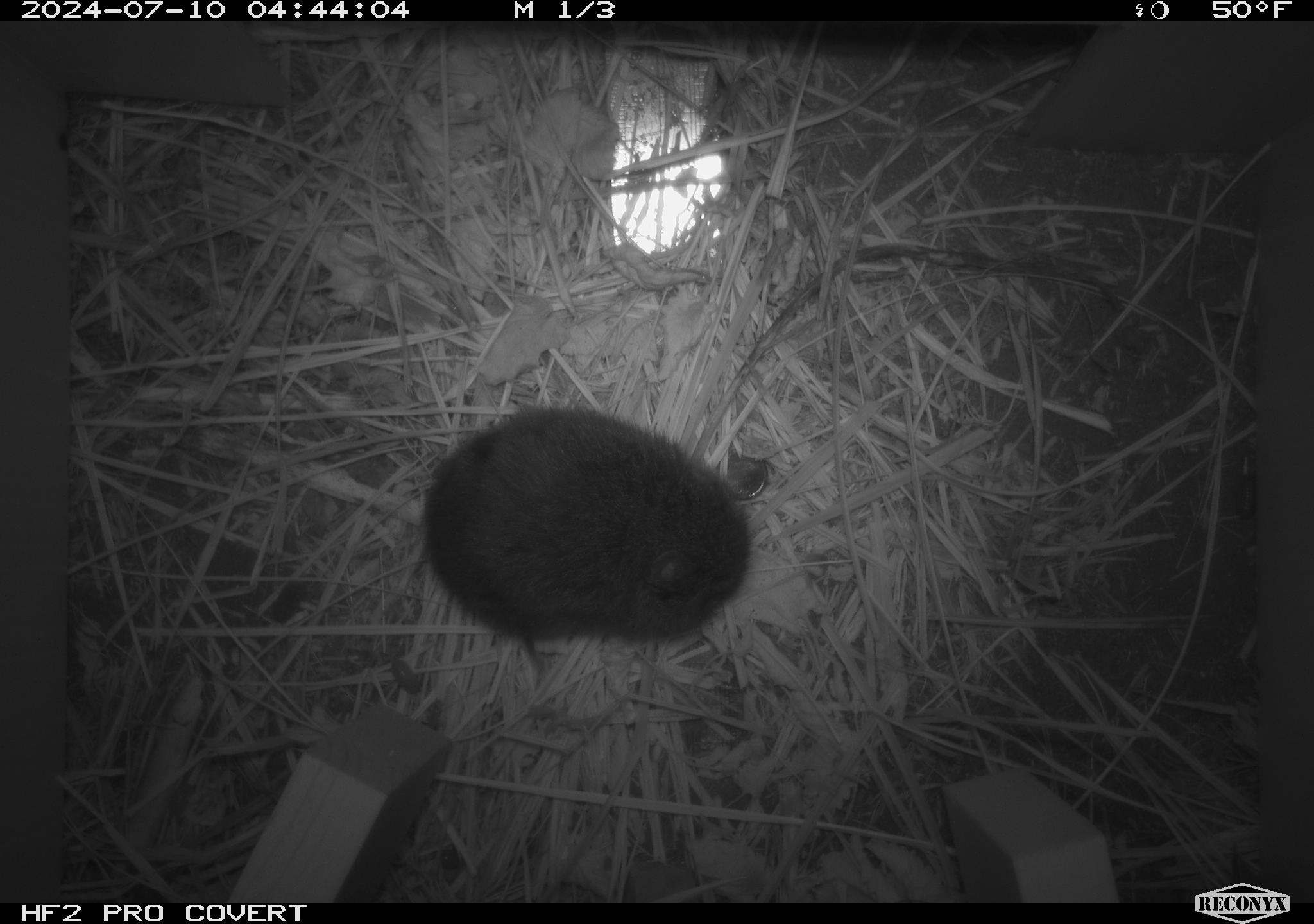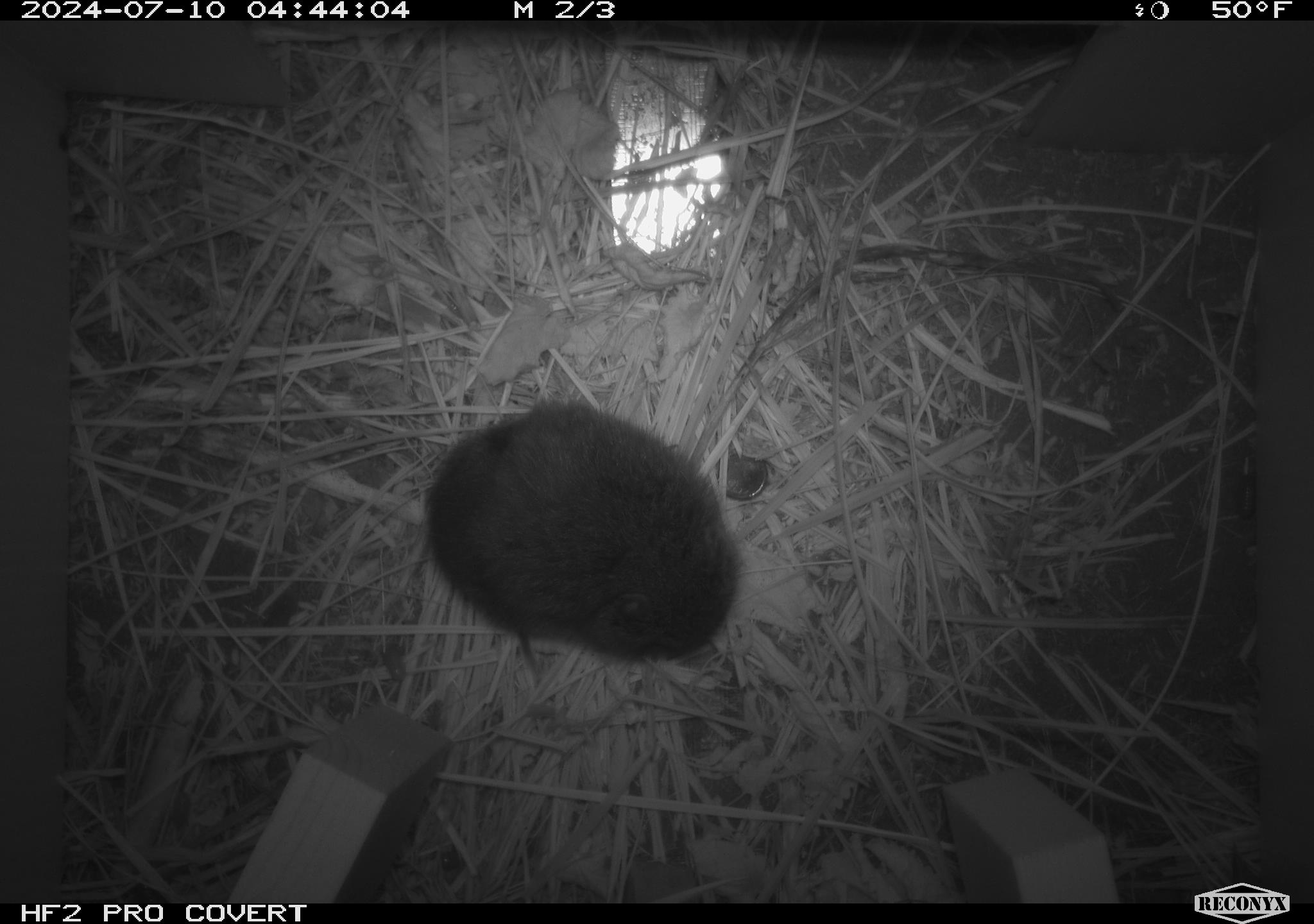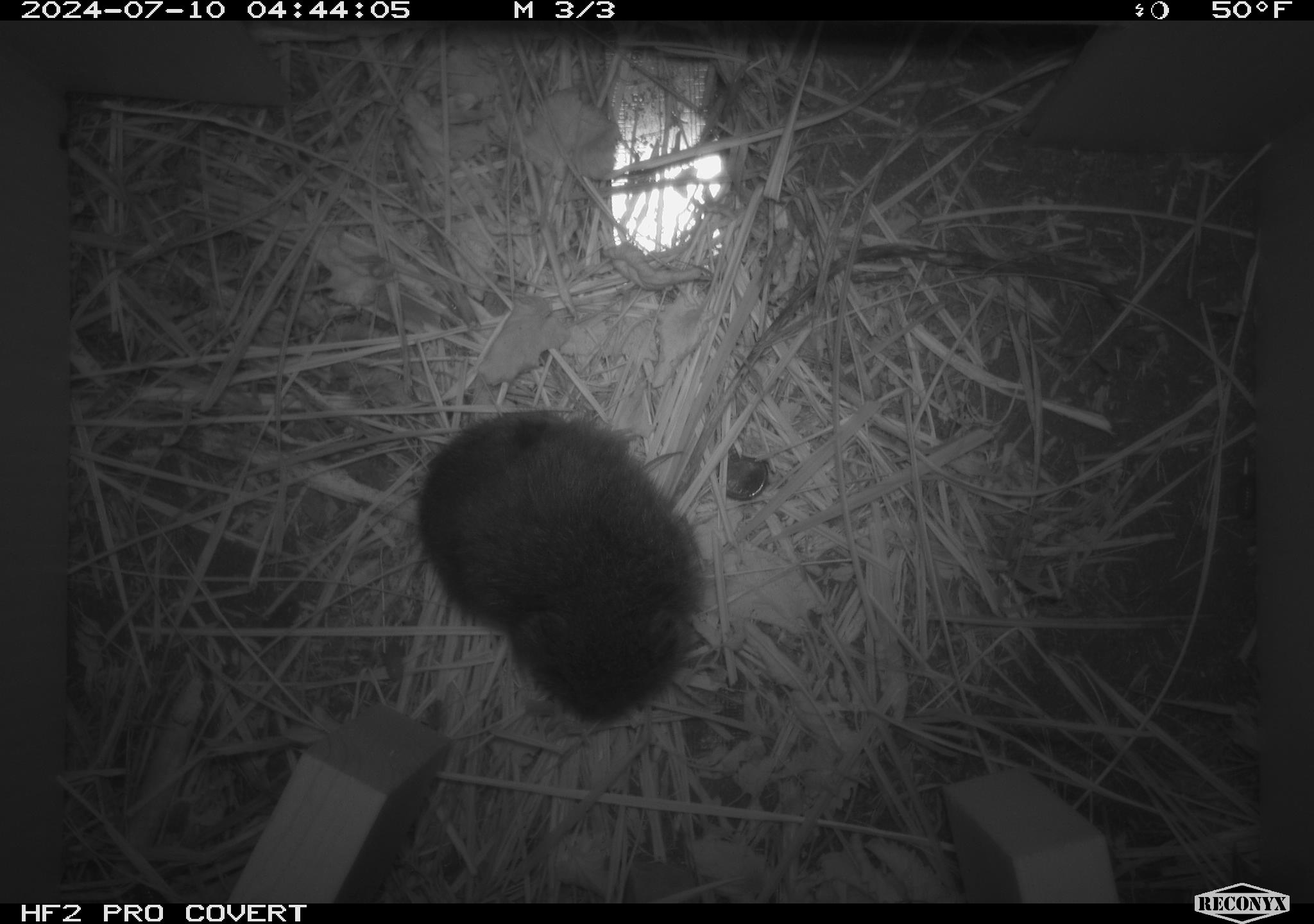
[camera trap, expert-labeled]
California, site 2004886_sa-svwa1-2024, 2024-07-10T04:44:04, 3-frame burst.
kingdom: Animalia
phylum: Chordata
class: Mammalia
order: Rodentia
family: Cricetidae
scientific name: Arvicolinae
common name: voles, lemmings, and muskrats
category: arvicolinae subfamily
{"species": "arvicolinae subfamily (voles, lemmings, and muskrats) (Arvicolinae)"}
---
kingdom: Animalia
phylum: Arthropoda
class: Insecta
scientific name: Insecta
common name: insect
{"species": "insect (Insecta)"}